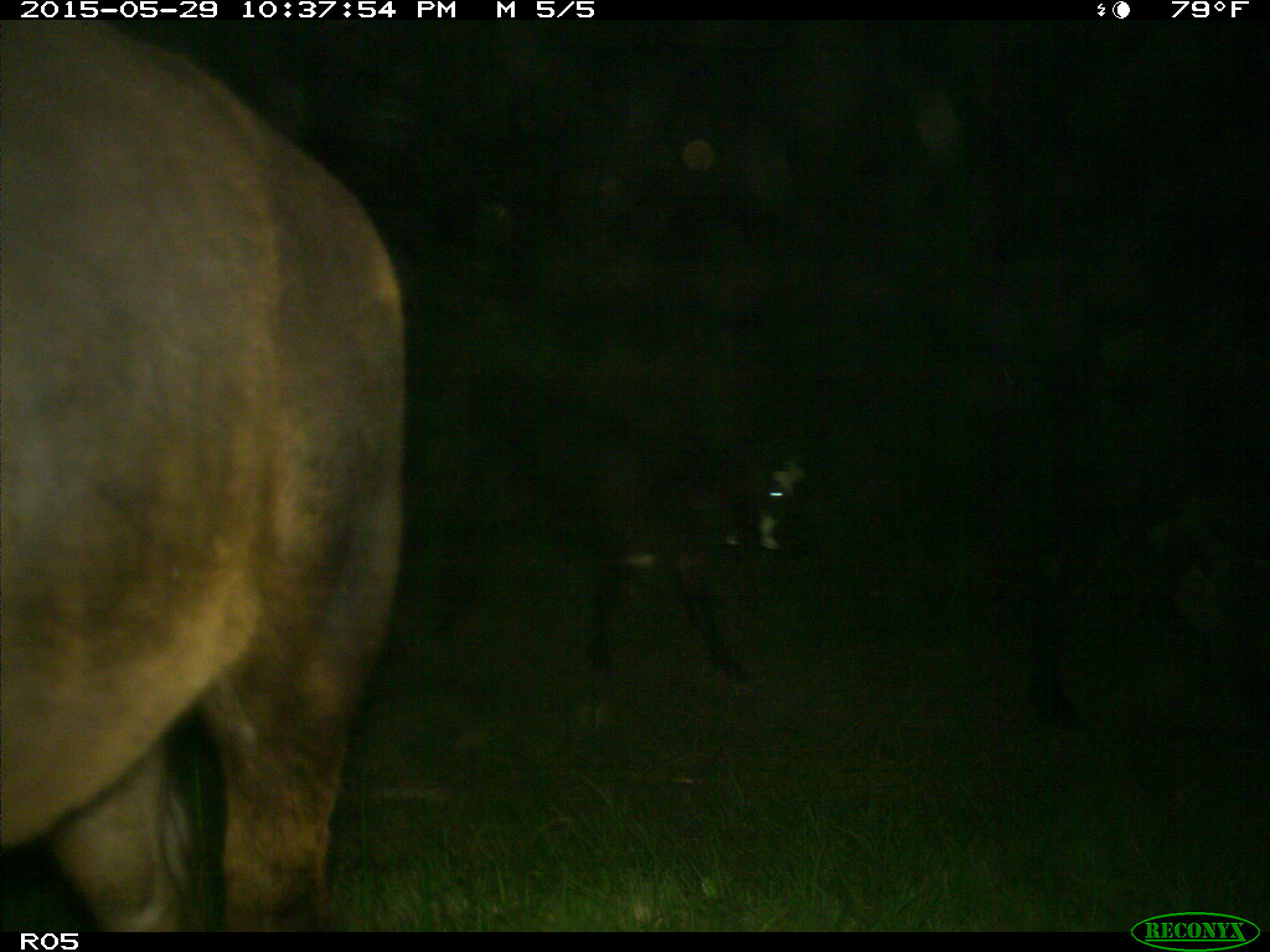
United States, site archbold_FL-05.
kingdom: Animalia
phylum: Chordata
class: Mammalia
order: Artiodactyla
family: Bovidae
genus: Bos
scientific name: Bos taurus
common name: domestic cow